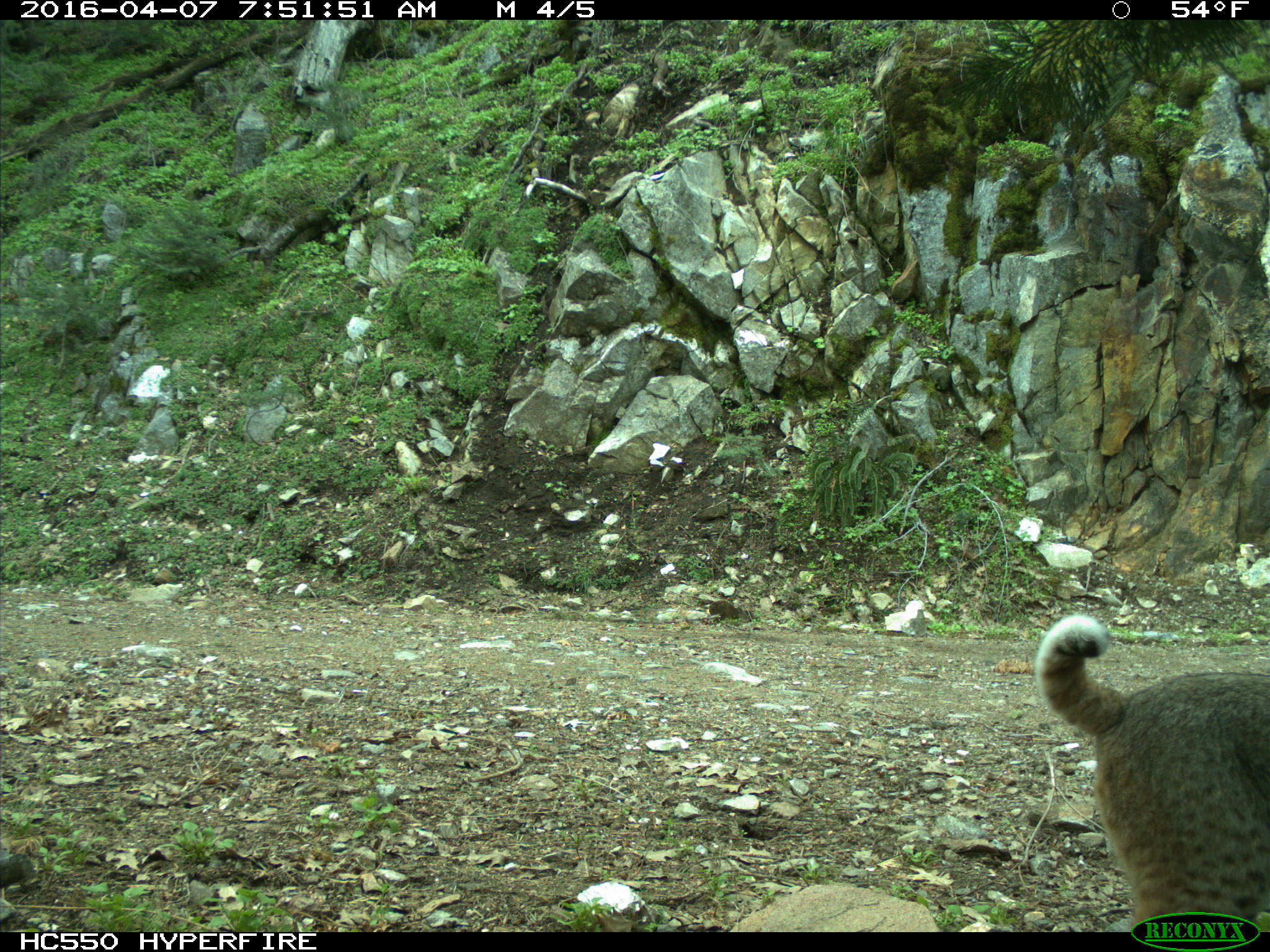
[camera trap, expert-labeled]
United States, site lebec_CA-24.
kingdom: Animalia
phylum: Chordata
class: Mammalia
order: Carnivora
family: Felidae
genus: Lynx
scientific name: Lynx rufus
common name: bobcat